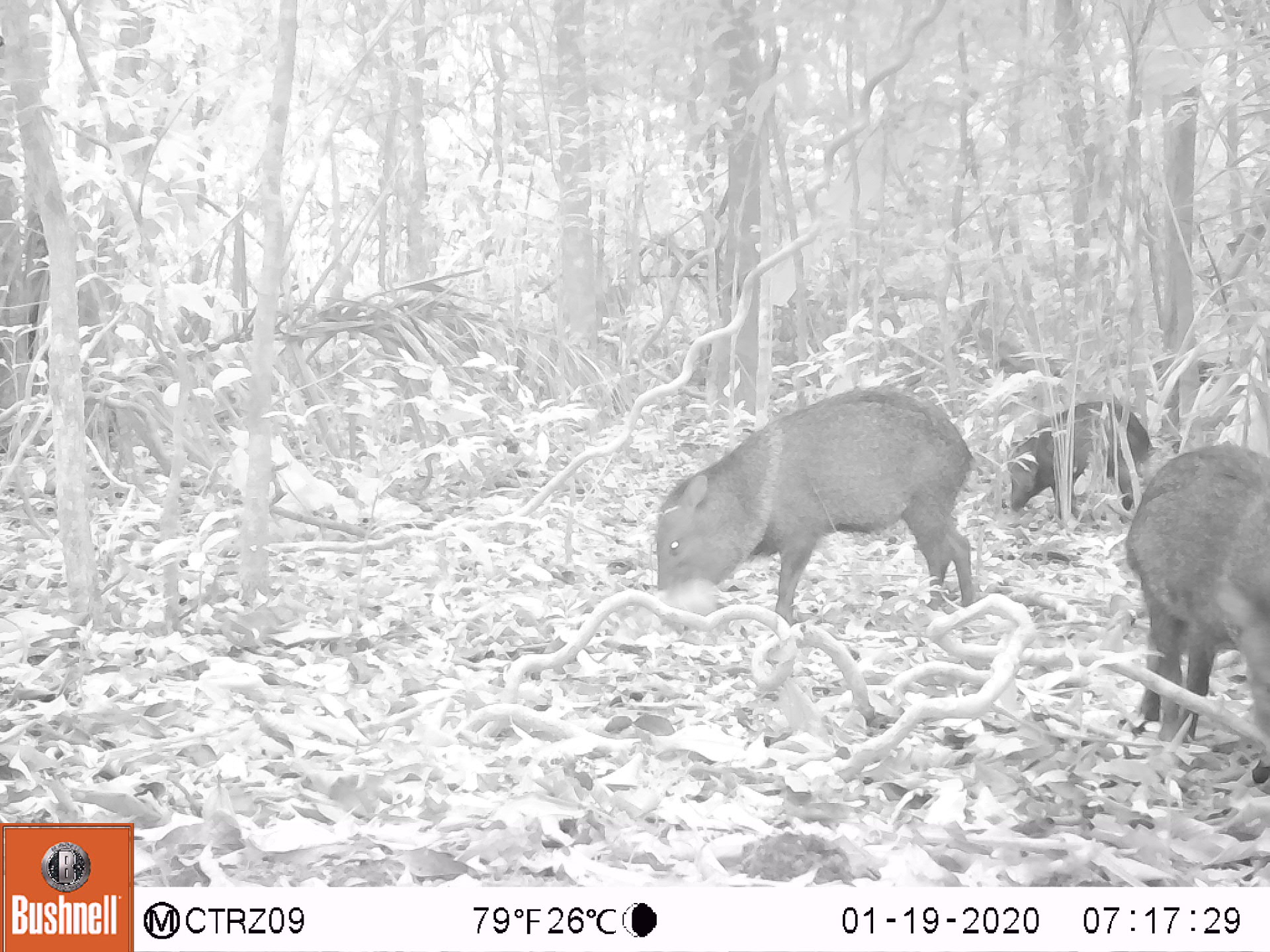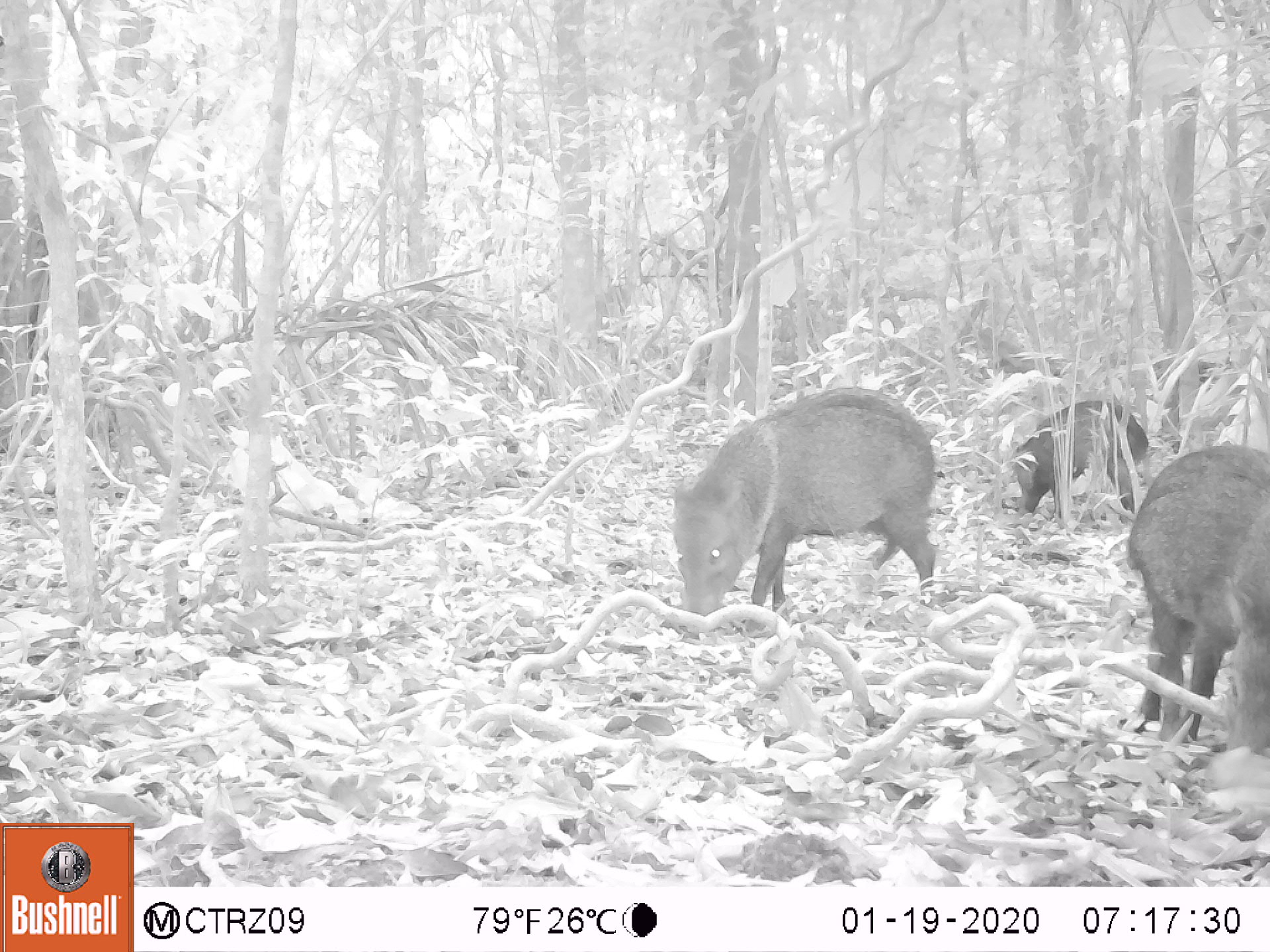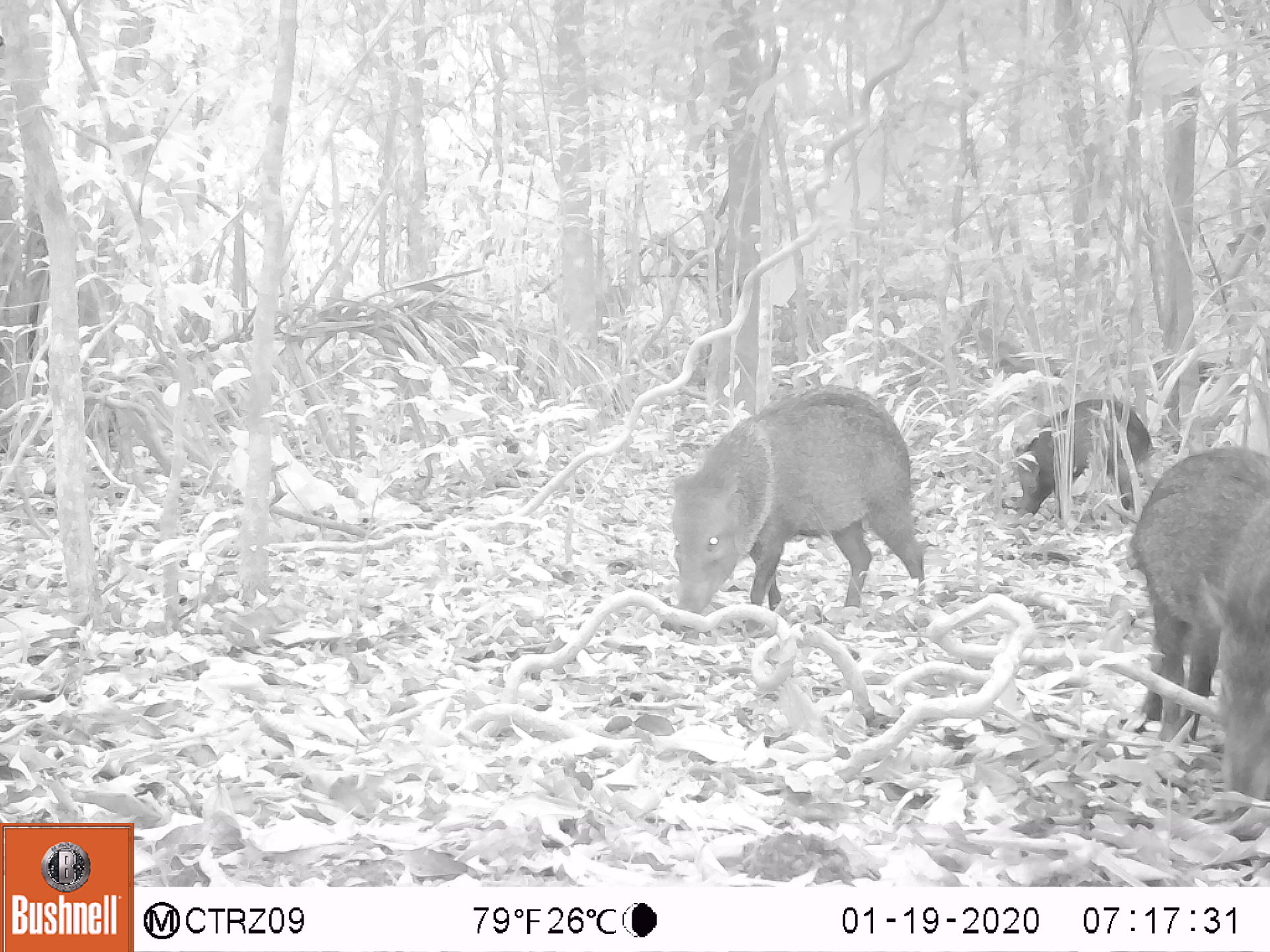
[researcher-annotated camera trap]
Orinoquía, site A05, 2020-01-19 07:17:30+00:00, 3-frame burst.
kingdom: Animalia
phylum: Chordata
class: Mammalia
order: Artiodactyla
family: Tayassuidae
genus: Pecari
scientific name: Pecari tajacu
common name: collared peccary